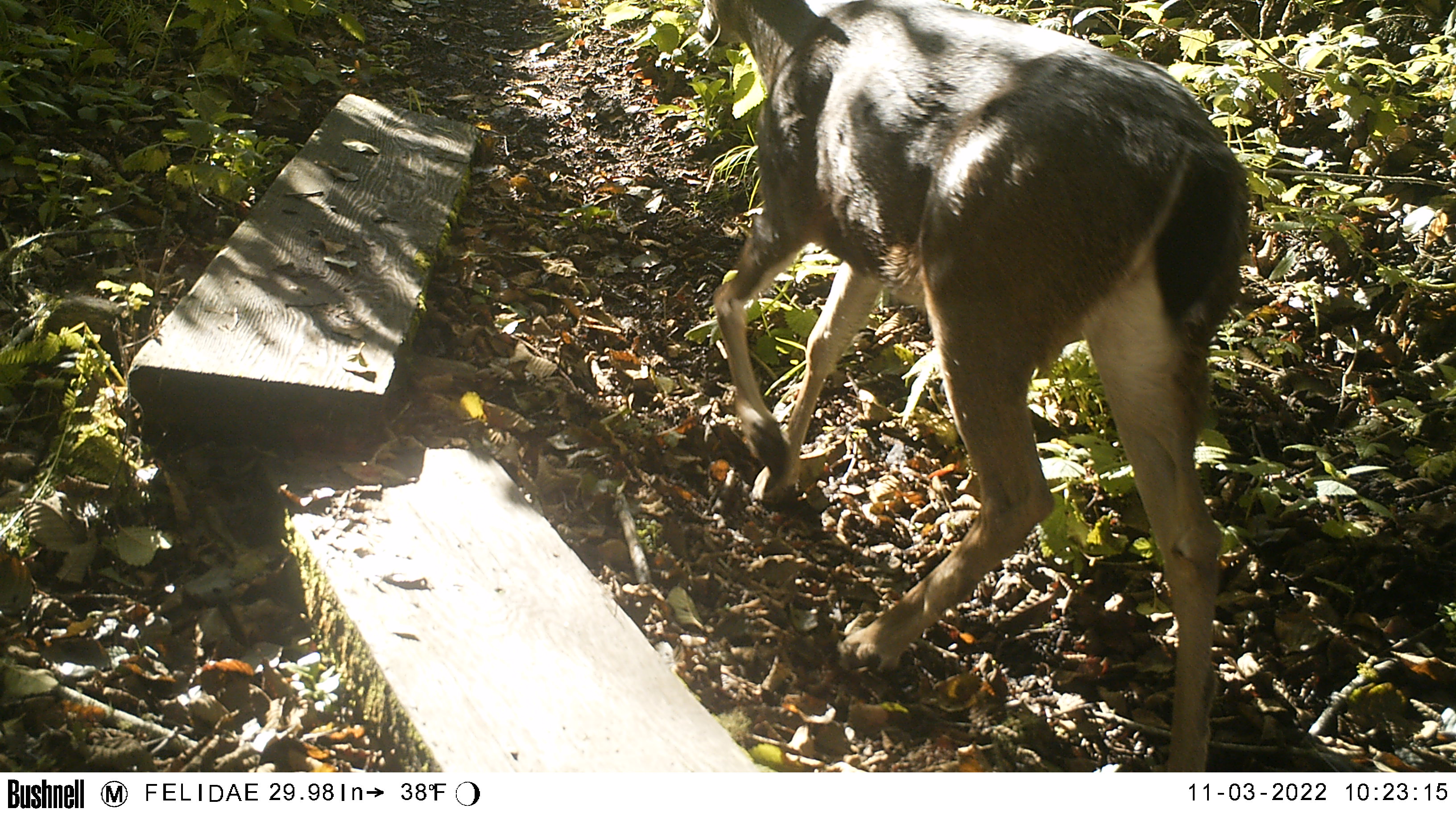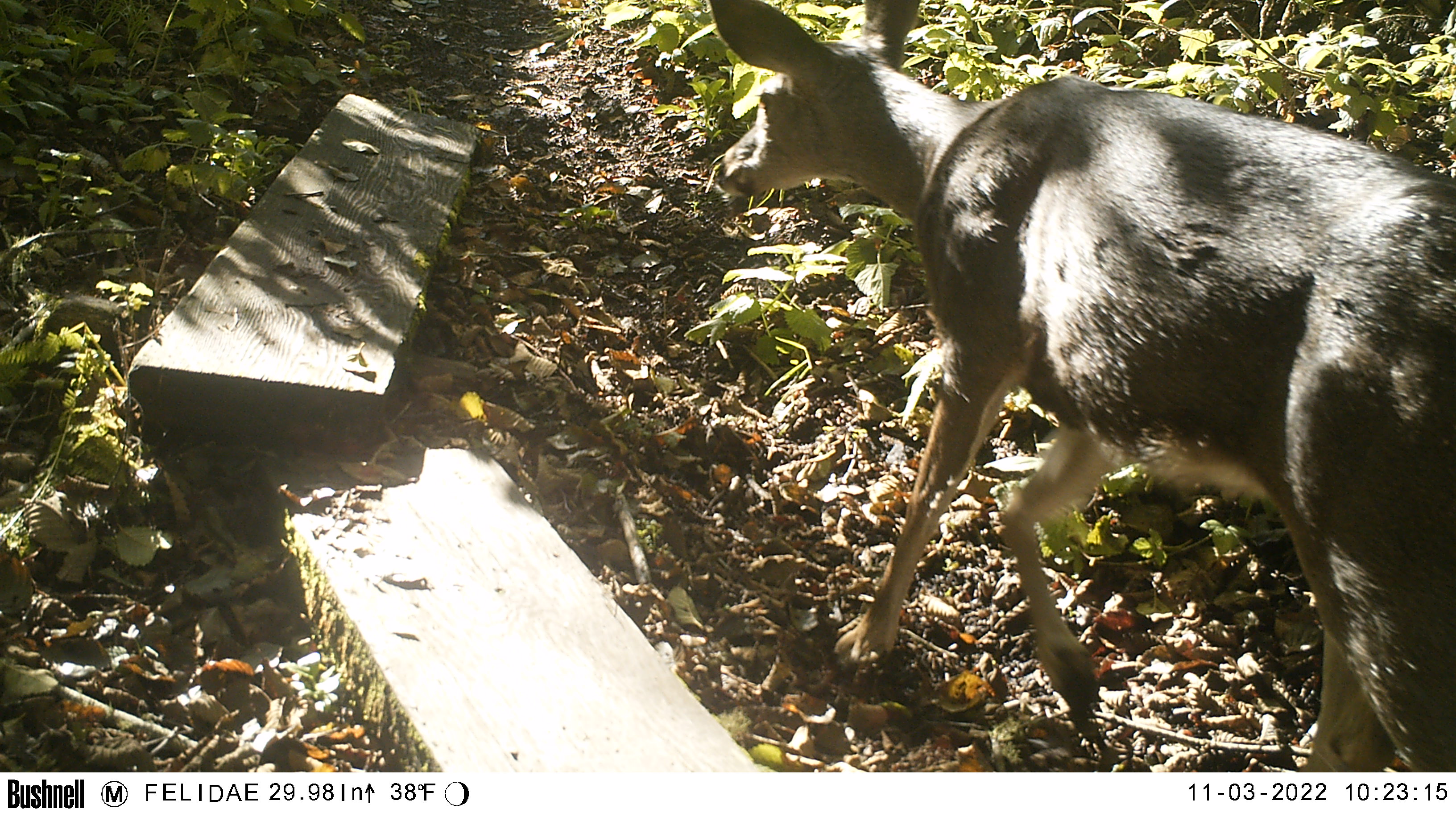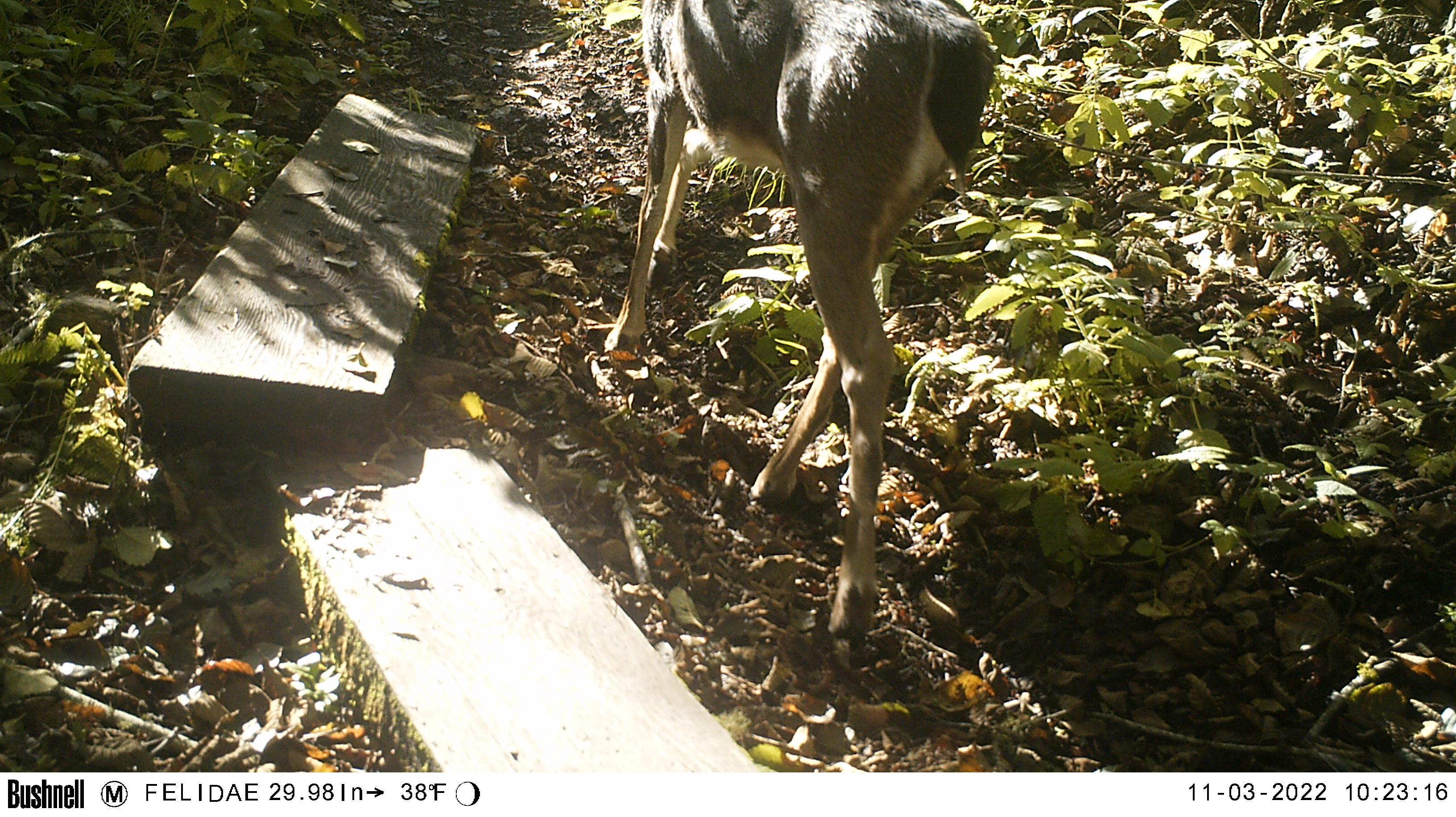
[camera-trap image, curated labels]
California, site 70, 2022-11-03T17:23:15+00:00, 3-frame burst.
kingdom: Animalia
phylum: Chordata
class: Mammalia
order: Artiodactyla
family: Cervidae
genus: Odocoileus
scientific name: Odocoileus hemionus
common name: mule deer